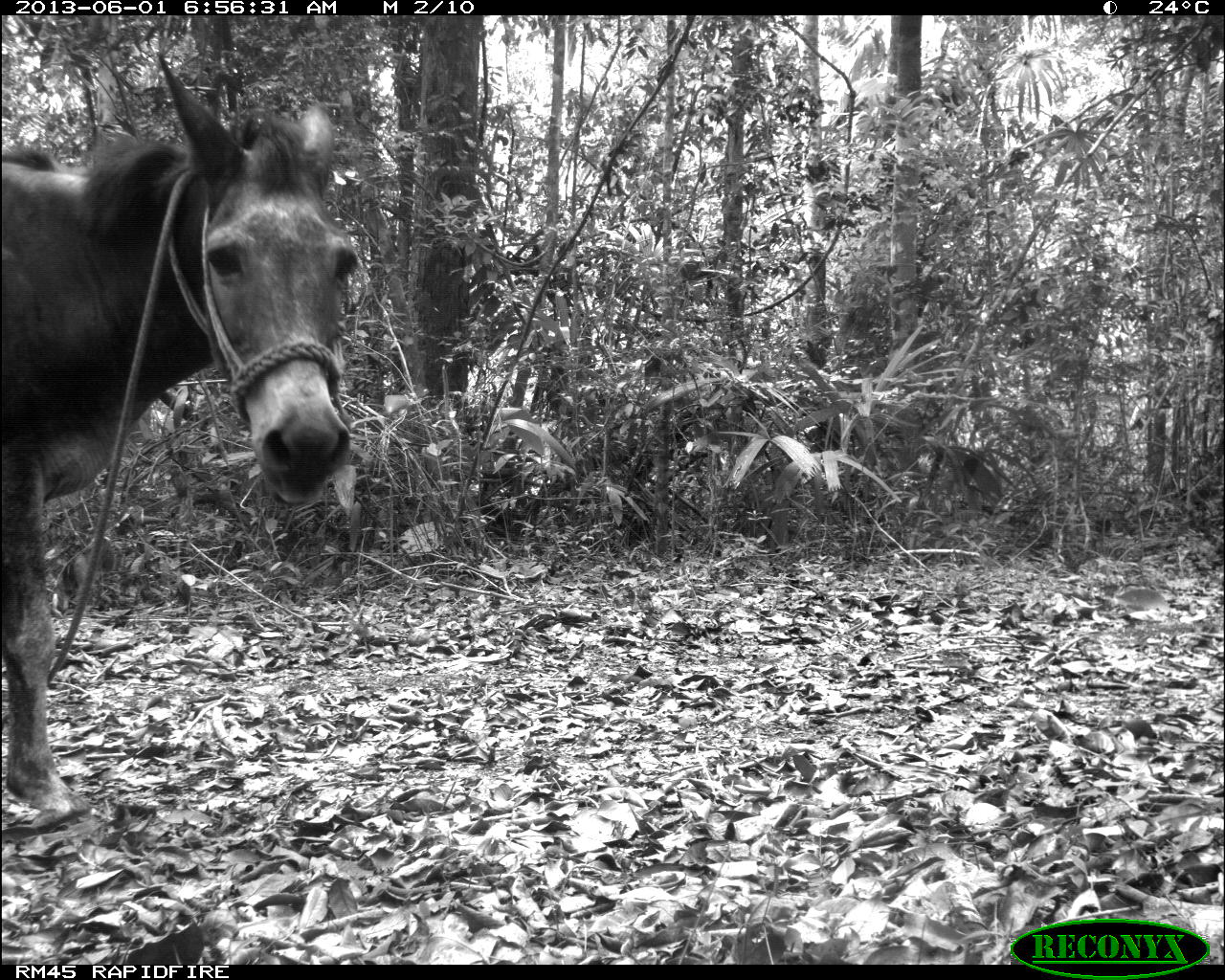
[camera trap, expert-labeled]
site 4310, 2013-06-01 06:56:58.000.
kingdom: Animalia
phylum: Chordata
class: Mammalia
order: Perissodactyla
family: Equidae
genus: Equus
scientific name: Equus ferus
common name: wild horse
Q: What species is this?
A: Equus ferus (wild horse).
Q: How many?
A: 1.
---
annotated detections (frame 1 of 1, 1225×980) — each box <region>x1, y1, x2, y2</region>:
equus ferus: <region>0, 44, 356, 810</region>